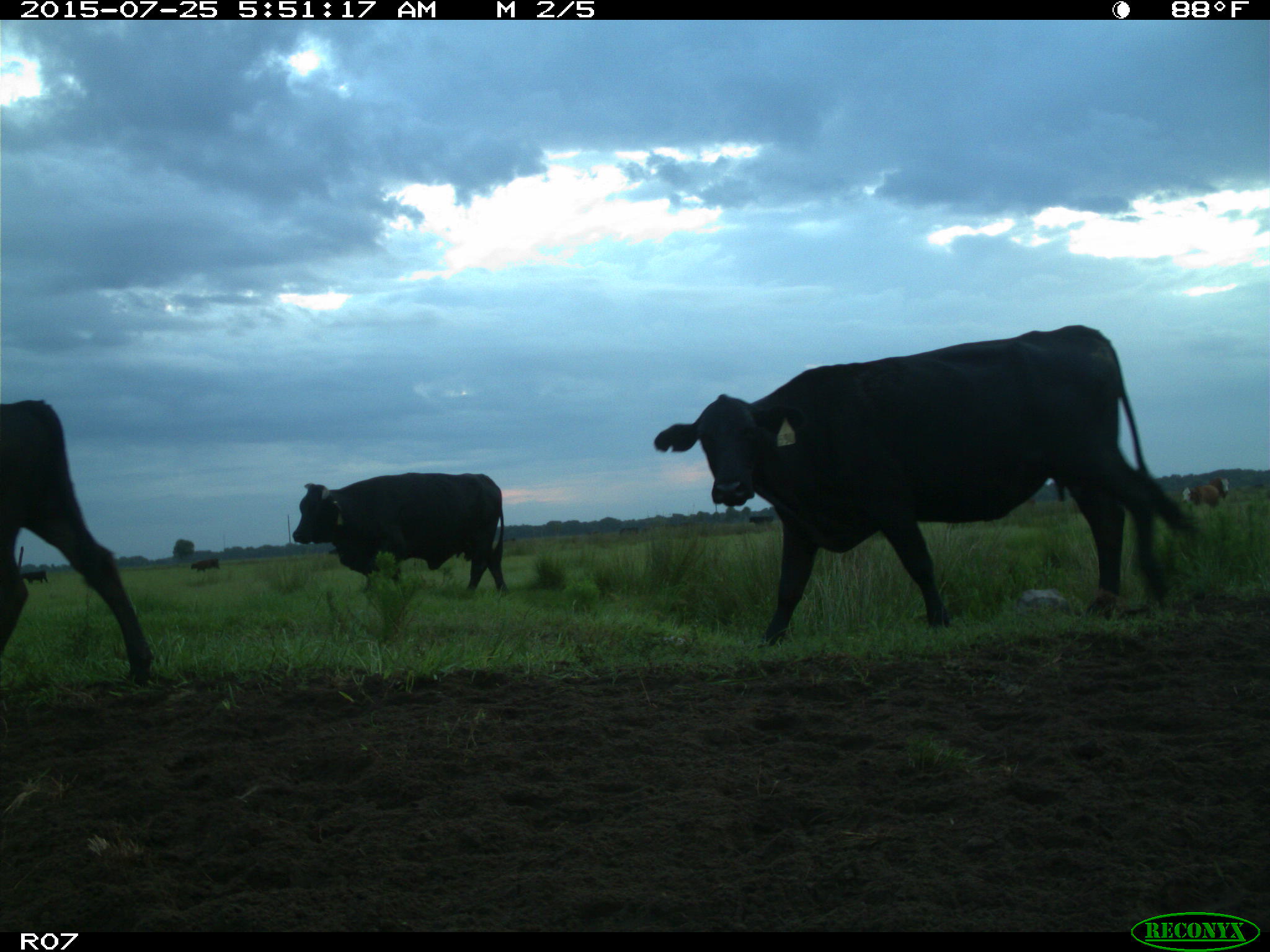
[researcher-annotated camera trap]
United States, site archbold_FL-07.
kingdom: Animalia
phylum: Chordata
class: Mammalia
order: Artiodactyla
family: Bovidae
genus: Bos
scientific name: Bos taurus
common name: domestic cow